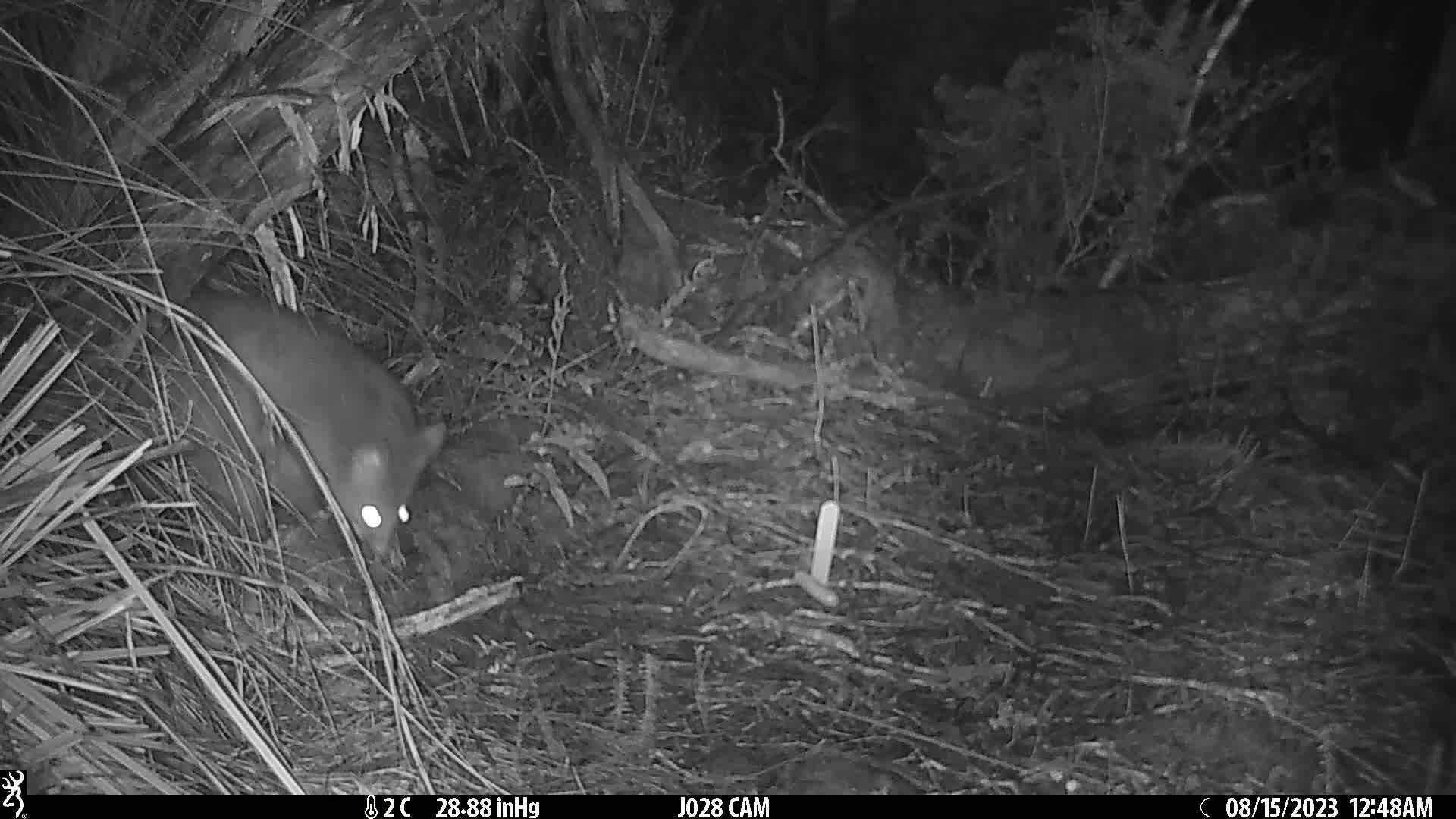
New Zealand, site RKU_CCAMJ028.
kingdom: Animalia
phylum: Chordata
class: Mammalia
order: Diprotodontia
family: Phalangeridae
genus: Trichosurus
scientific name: Trichosurus vulpecula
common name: common brushtail possum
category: possum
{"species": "possum (common brushtail possum) (Trichosurus vulpecula)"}